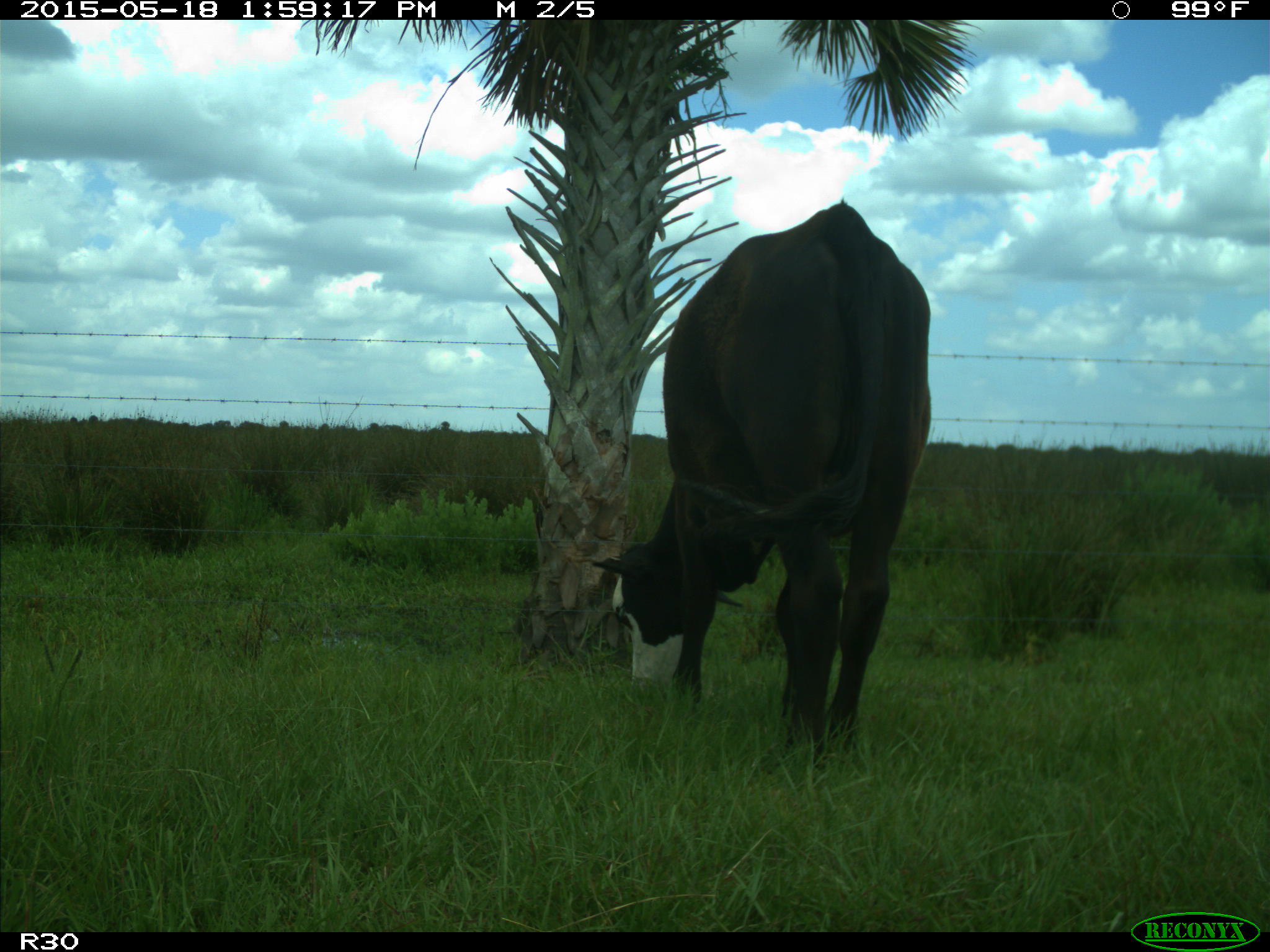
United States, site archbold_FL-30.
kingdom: Animalia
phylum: Chordata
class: Mammalia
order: Artiodactyla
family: Bovidae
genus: Bos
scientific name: Bos taurus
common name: domestic cow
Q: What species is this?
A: Bos taurus (domestic cow).